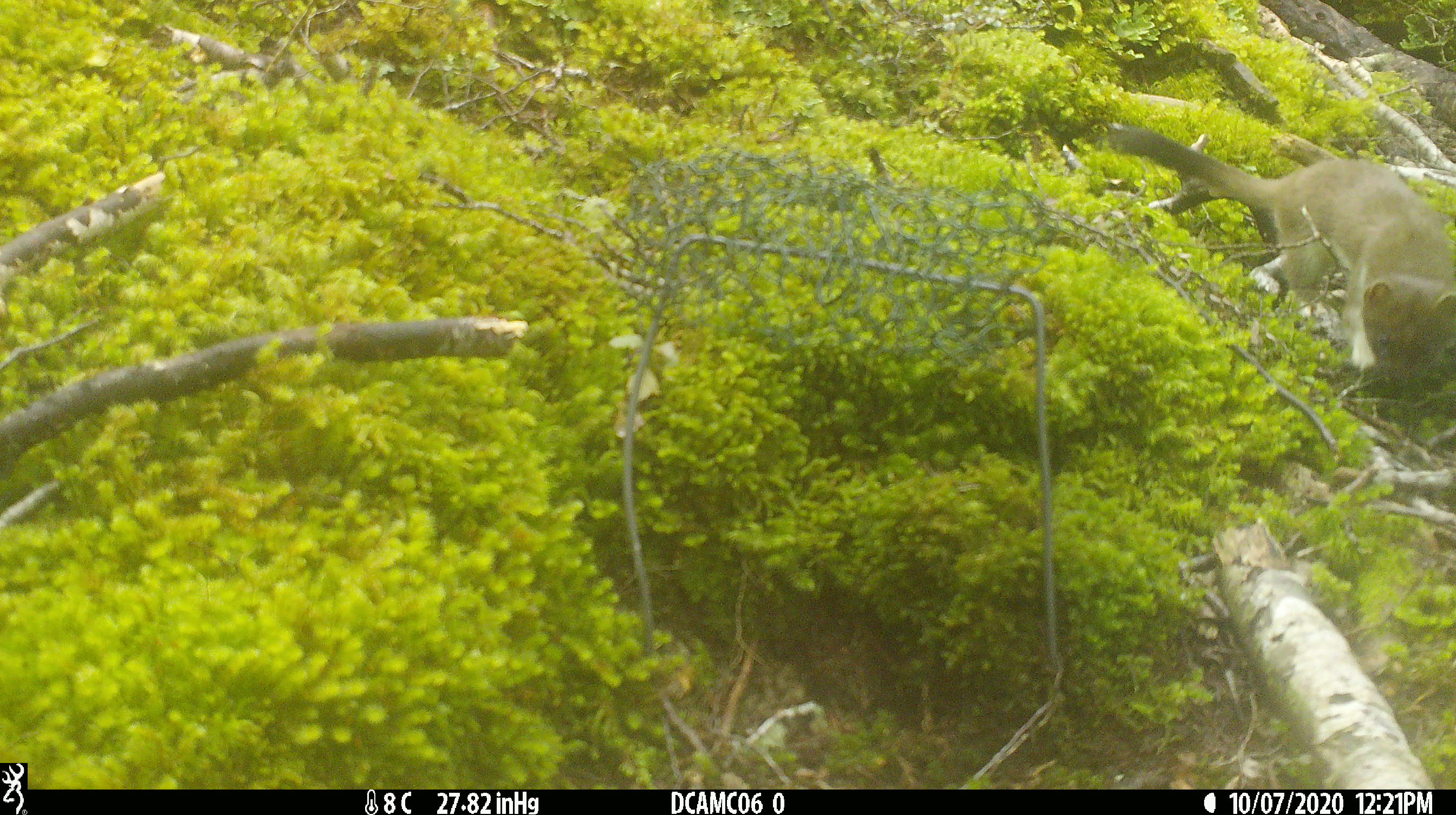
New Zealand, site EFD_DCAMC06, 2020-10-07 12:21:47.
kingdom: Animalia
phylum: Chordata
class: Mammalia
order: Carnivora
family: Mustelidae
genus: Mustela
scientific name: Mustela erminea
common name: stoat